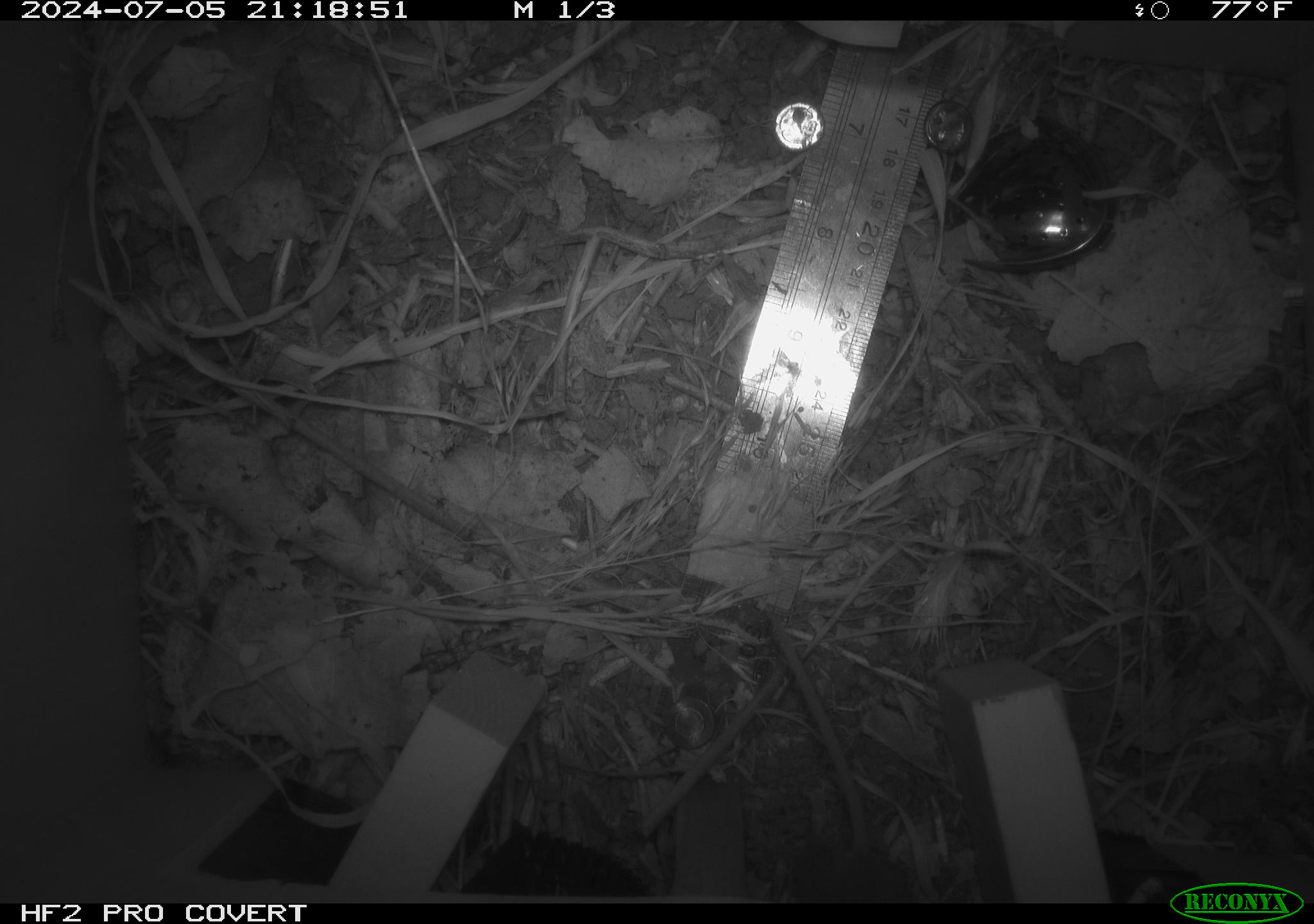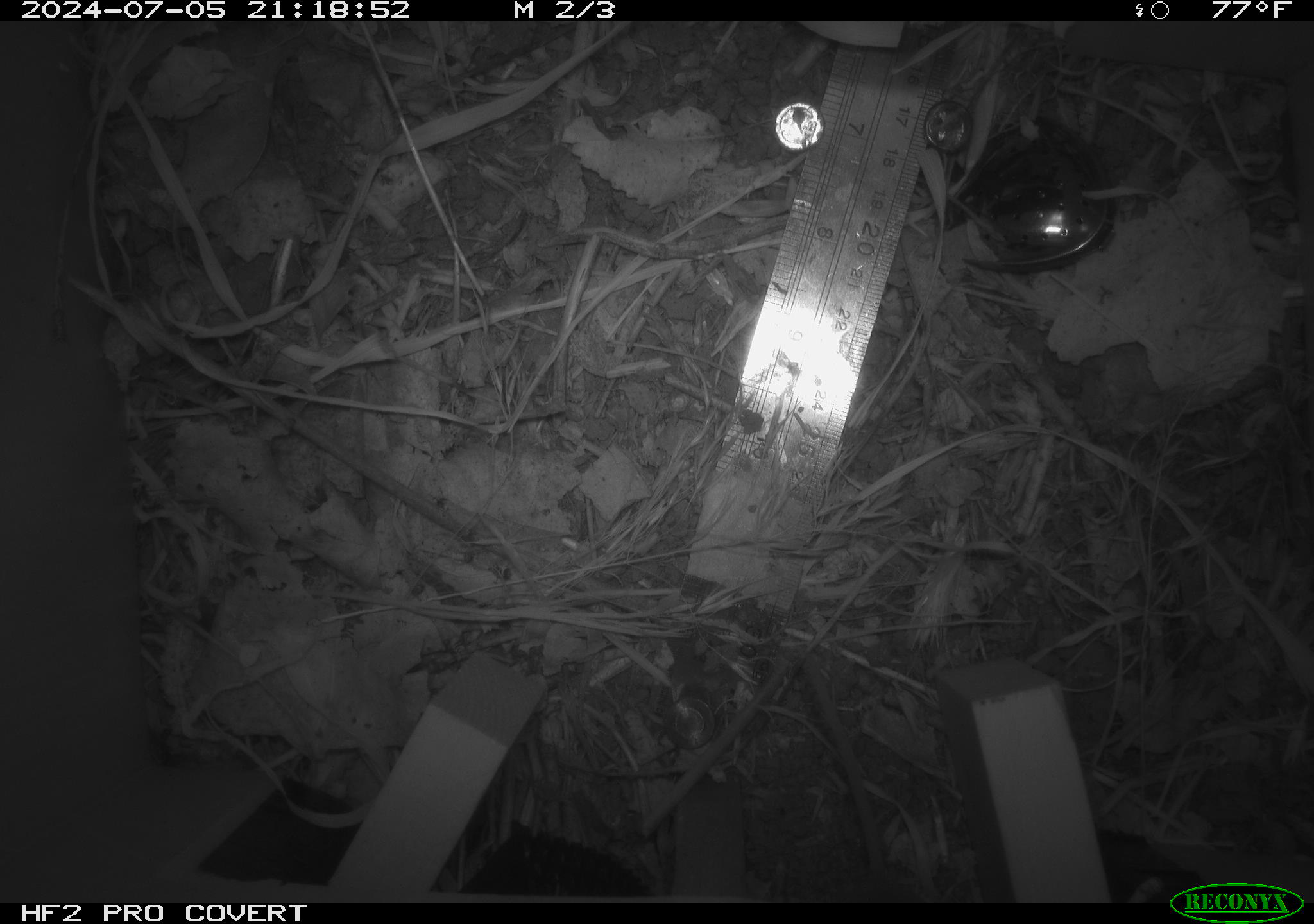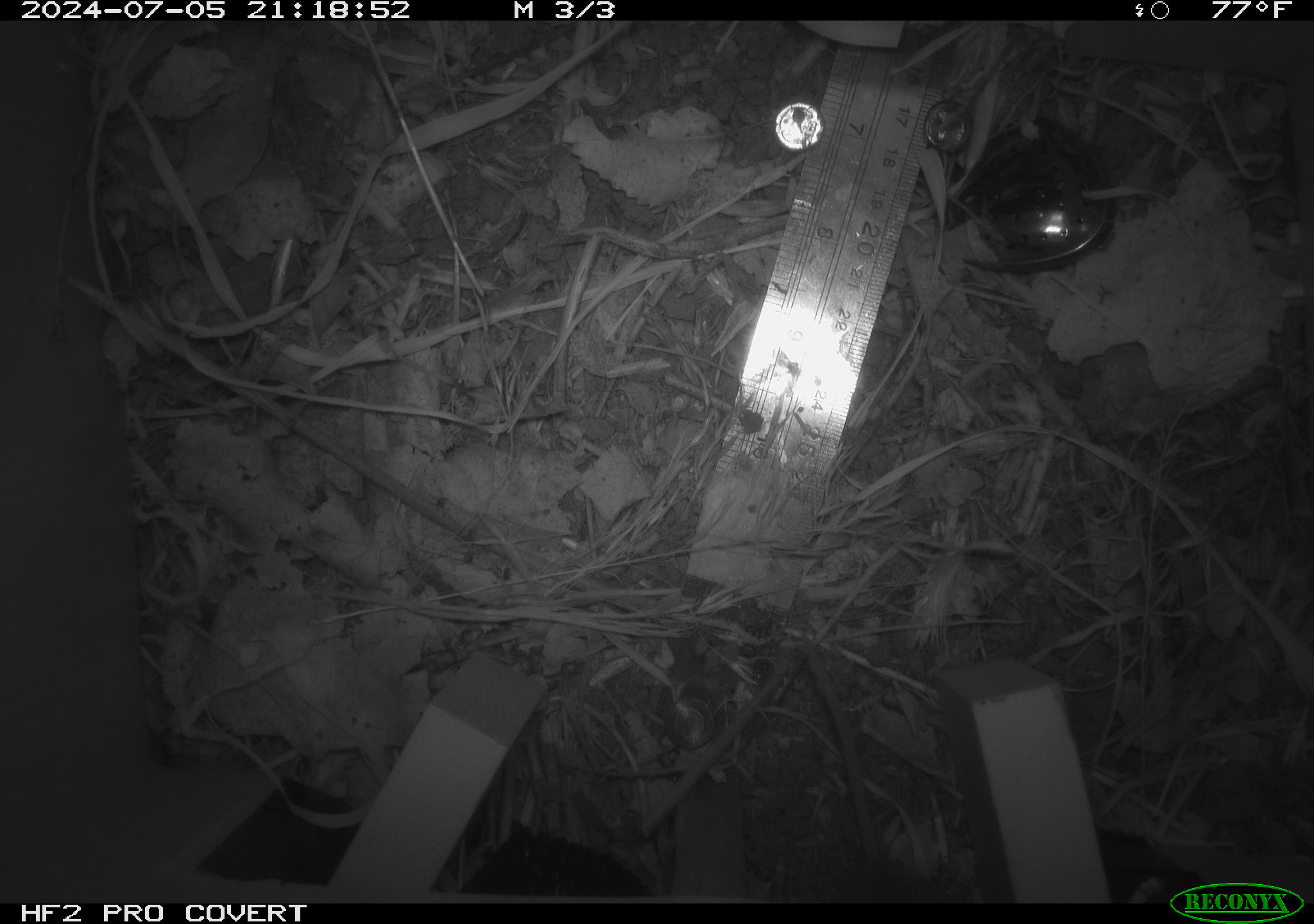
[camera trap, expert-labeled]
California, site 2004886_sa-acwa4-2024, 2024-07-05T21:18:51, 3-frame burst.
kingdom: Animalia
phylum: Chordata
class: Mammalia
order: Rodentia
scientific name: Rodentia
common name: mouse species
Mouse species (Rodentia).